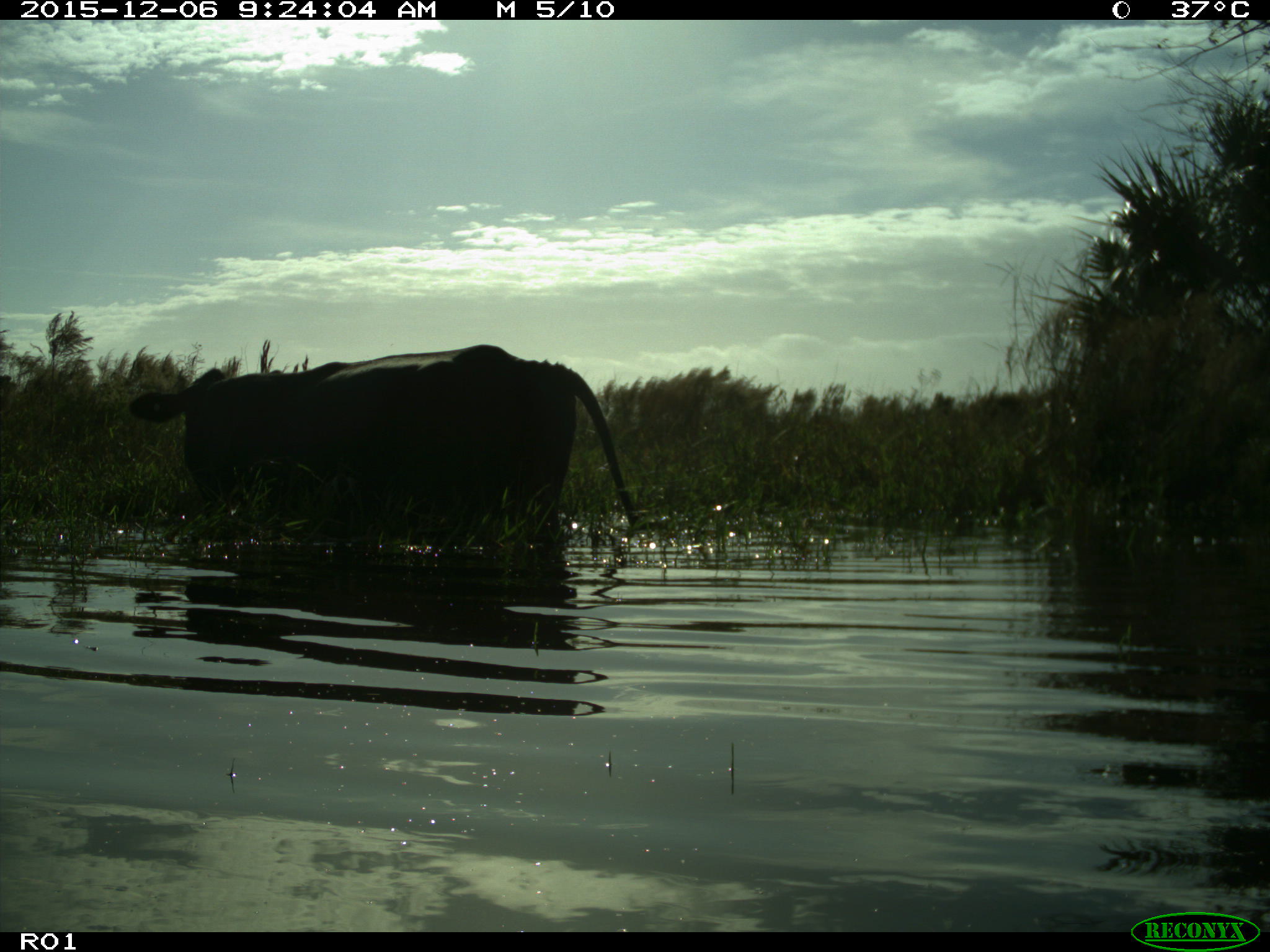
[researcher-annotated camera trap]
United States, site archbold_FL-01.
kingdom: Animalia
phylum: Chordata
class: Mammalia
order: Artiodactyla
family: Bovidae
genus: Bos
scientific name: Bos taurus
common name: domestic cow